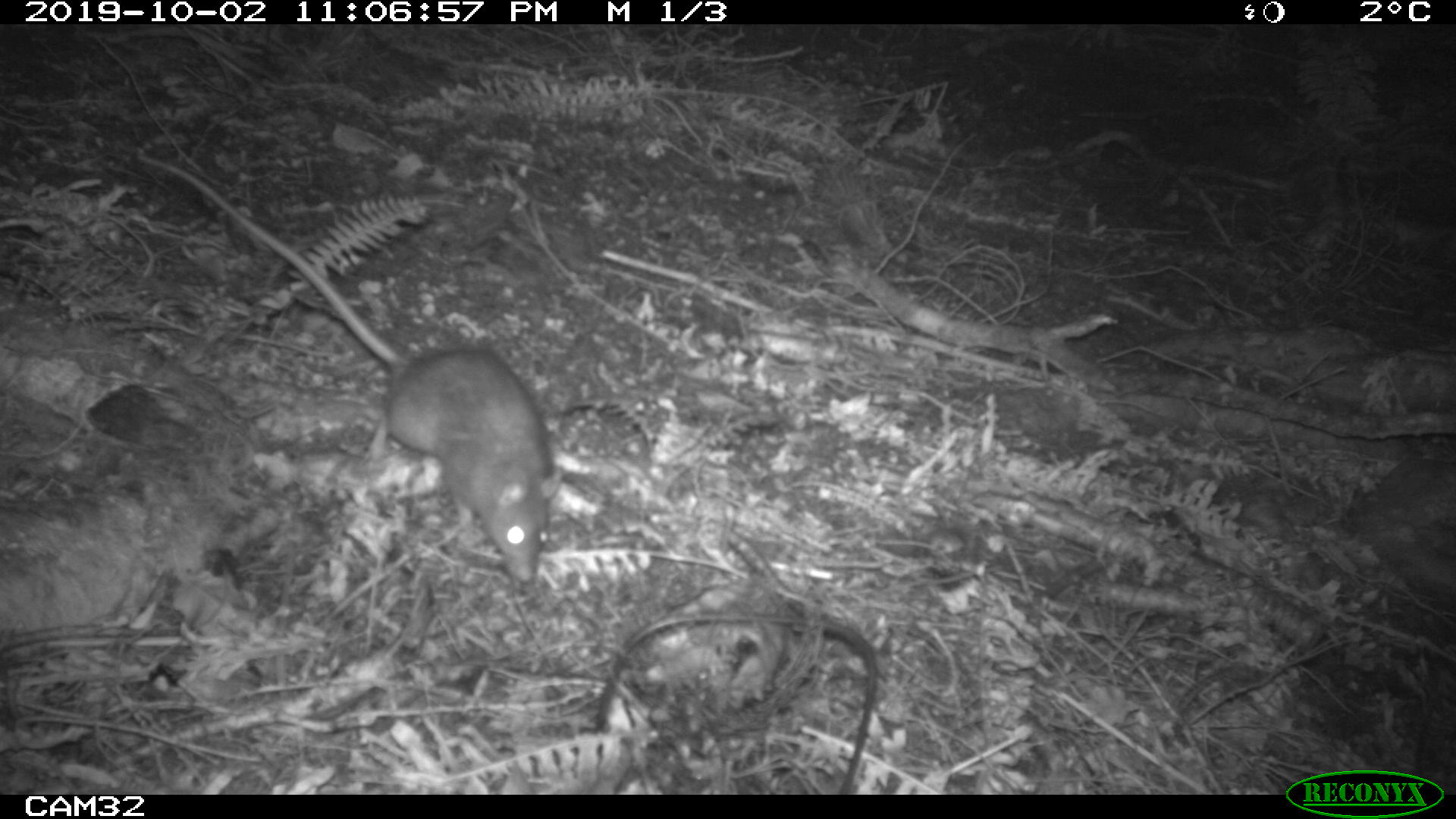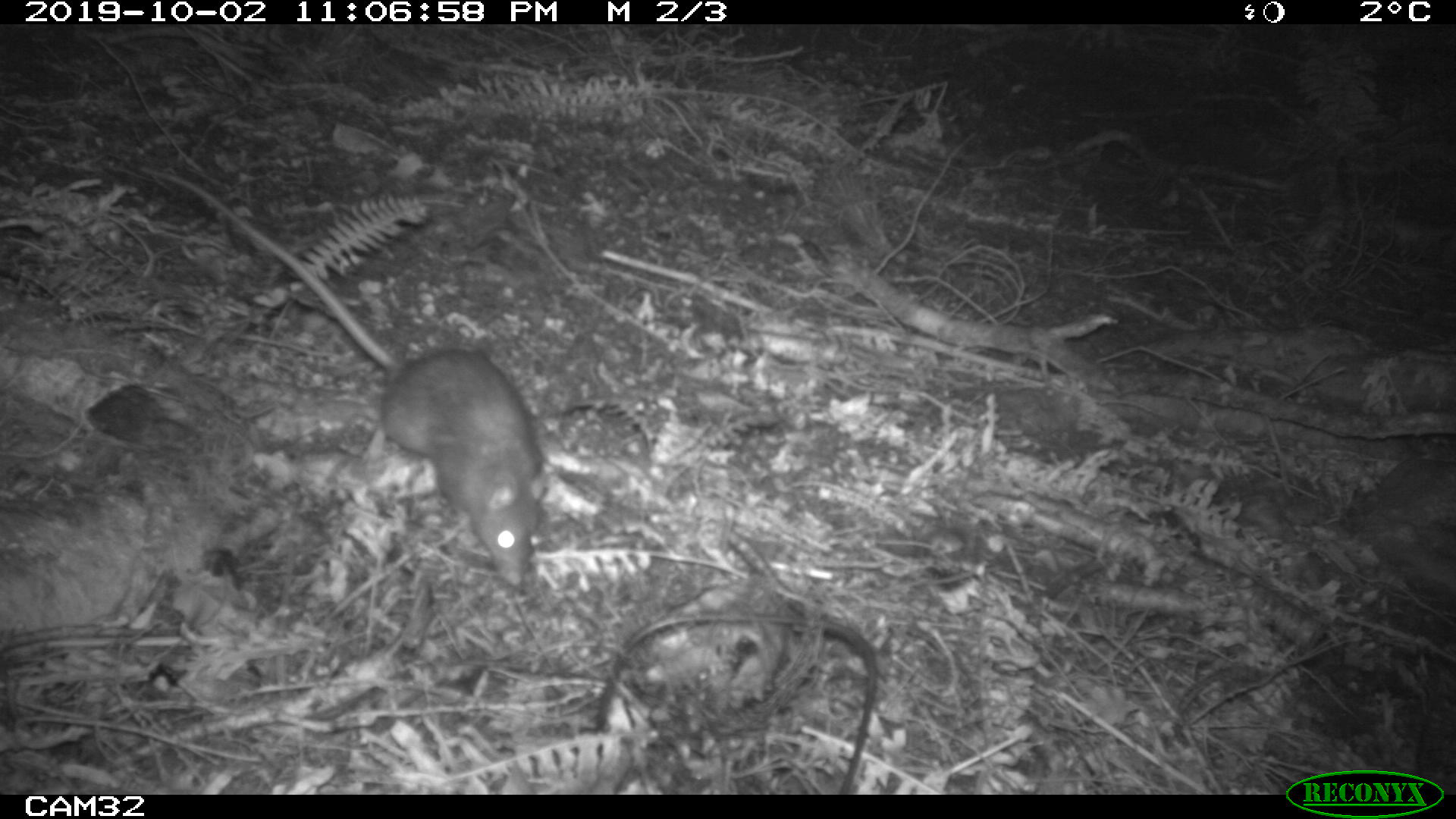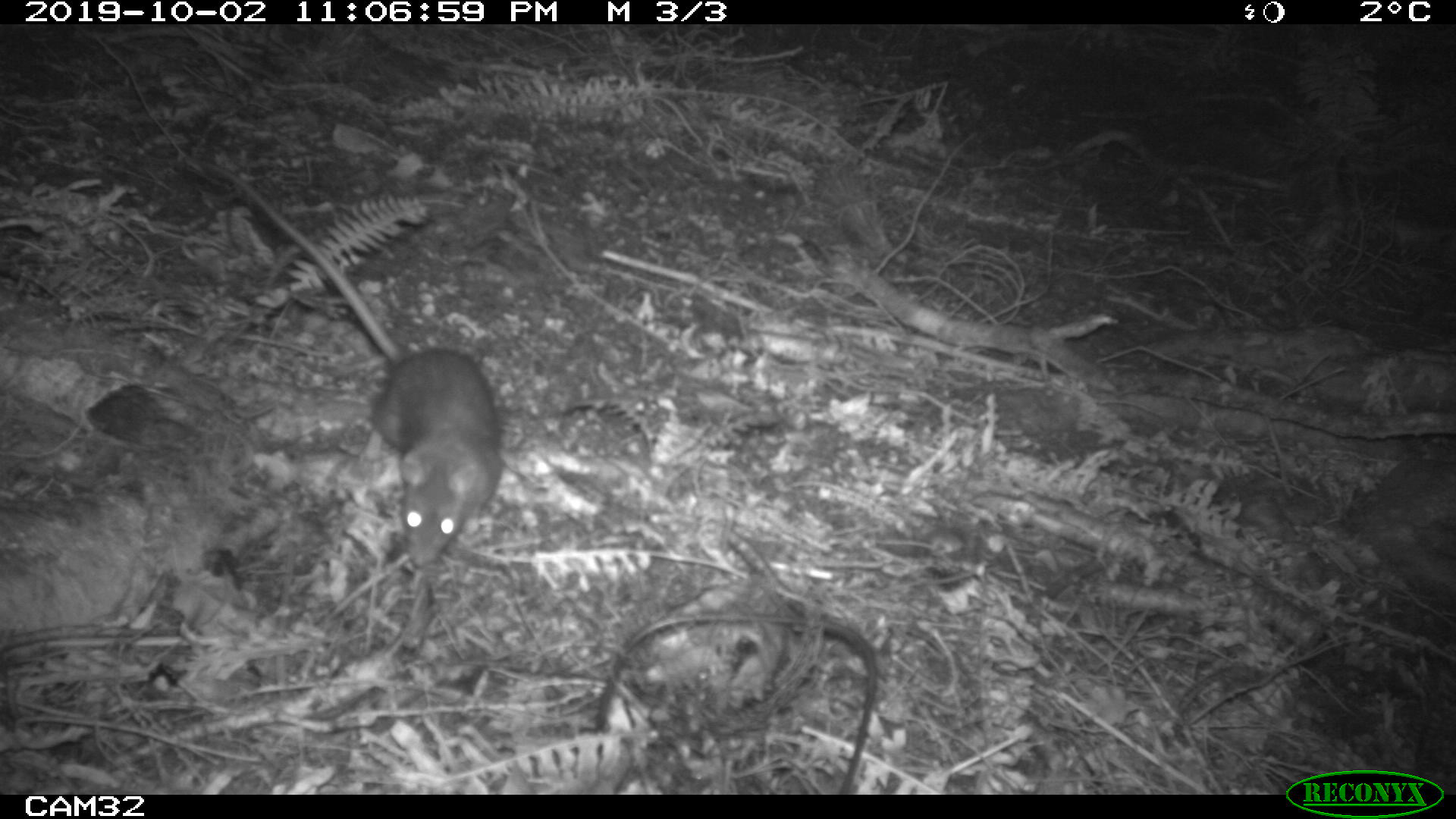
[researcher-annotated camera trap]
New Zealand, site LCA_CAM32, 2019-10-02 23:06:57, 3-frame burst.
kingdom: Animalia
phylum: Chordata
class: Mammalia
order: Rodentia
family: Muridae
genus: Rattus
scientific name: Rattus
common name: rat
Rat (Rattus).